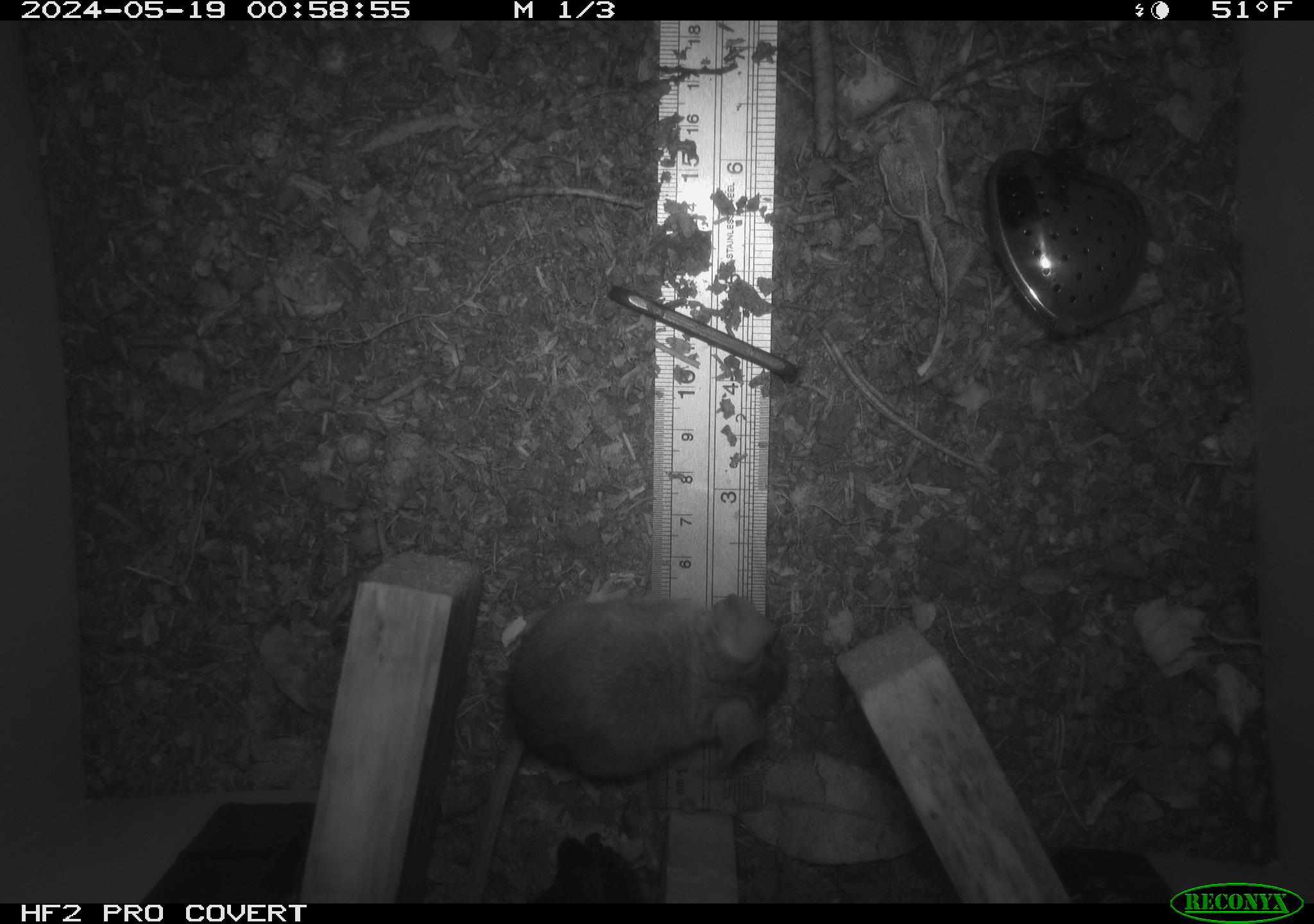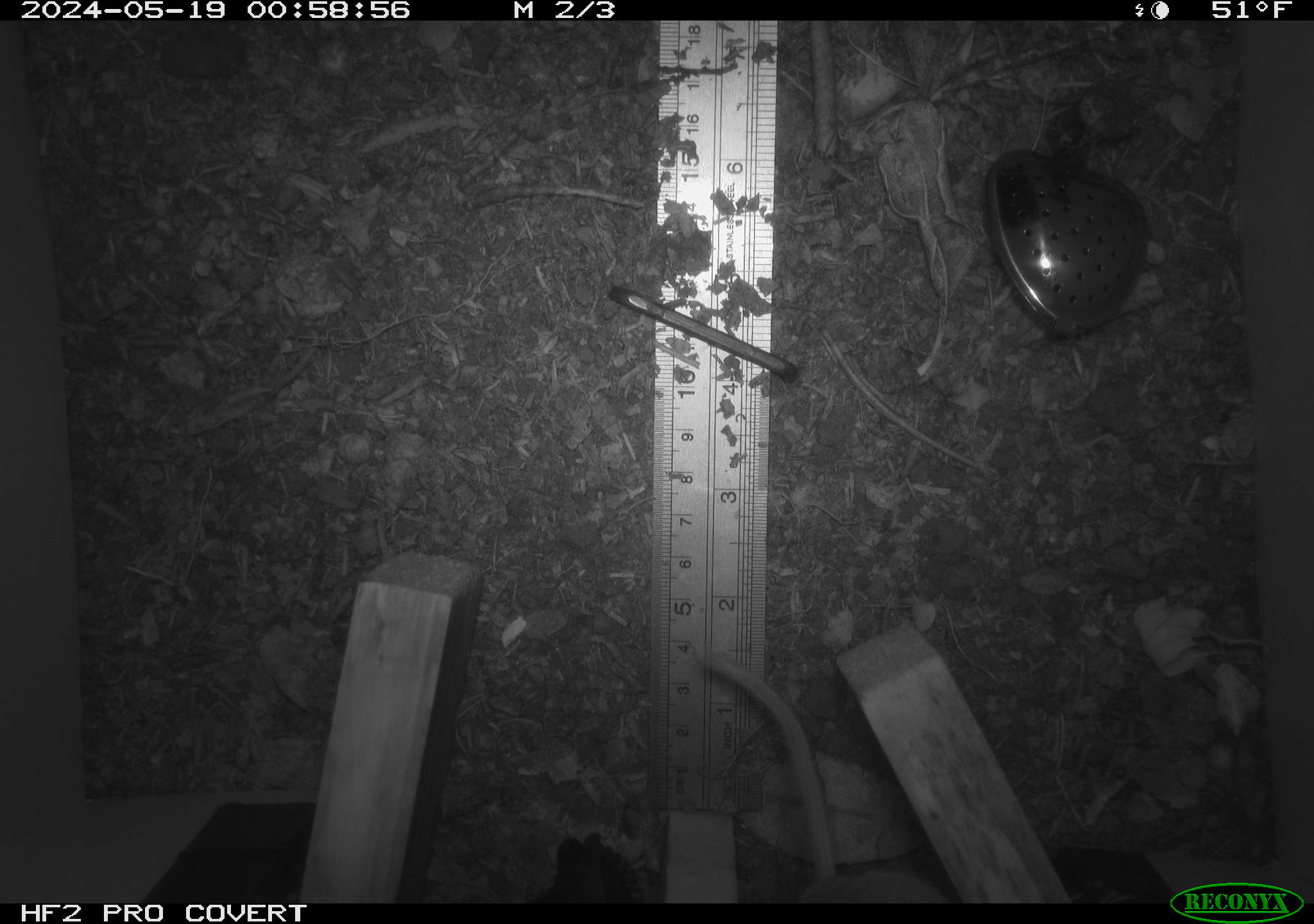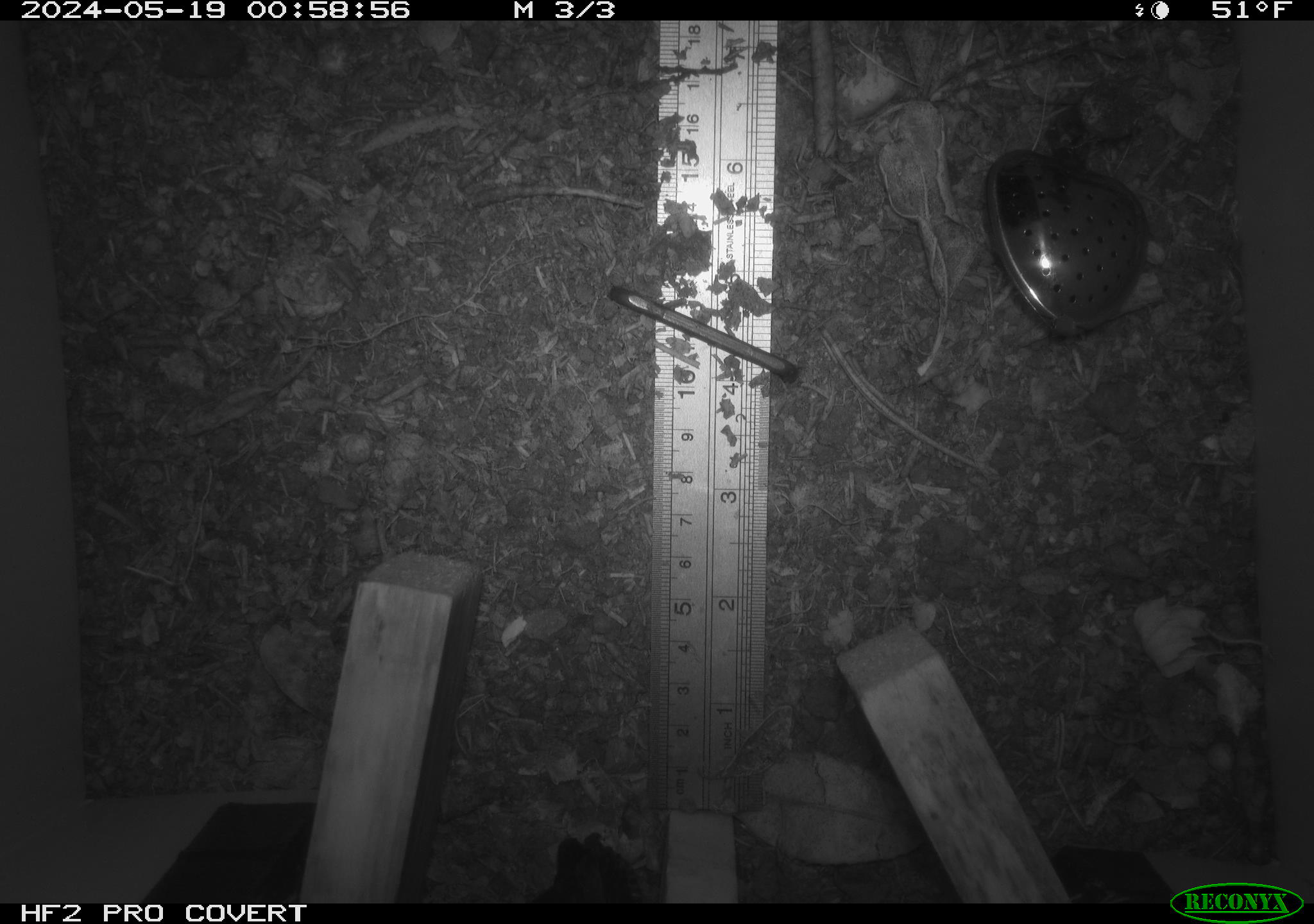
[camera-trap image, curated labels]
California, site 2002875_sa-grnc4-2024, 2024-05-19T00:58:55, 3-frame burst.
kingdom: Animalia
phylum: Chordata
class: Mammalia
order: Rodentia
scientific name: Rodentia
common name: rodent